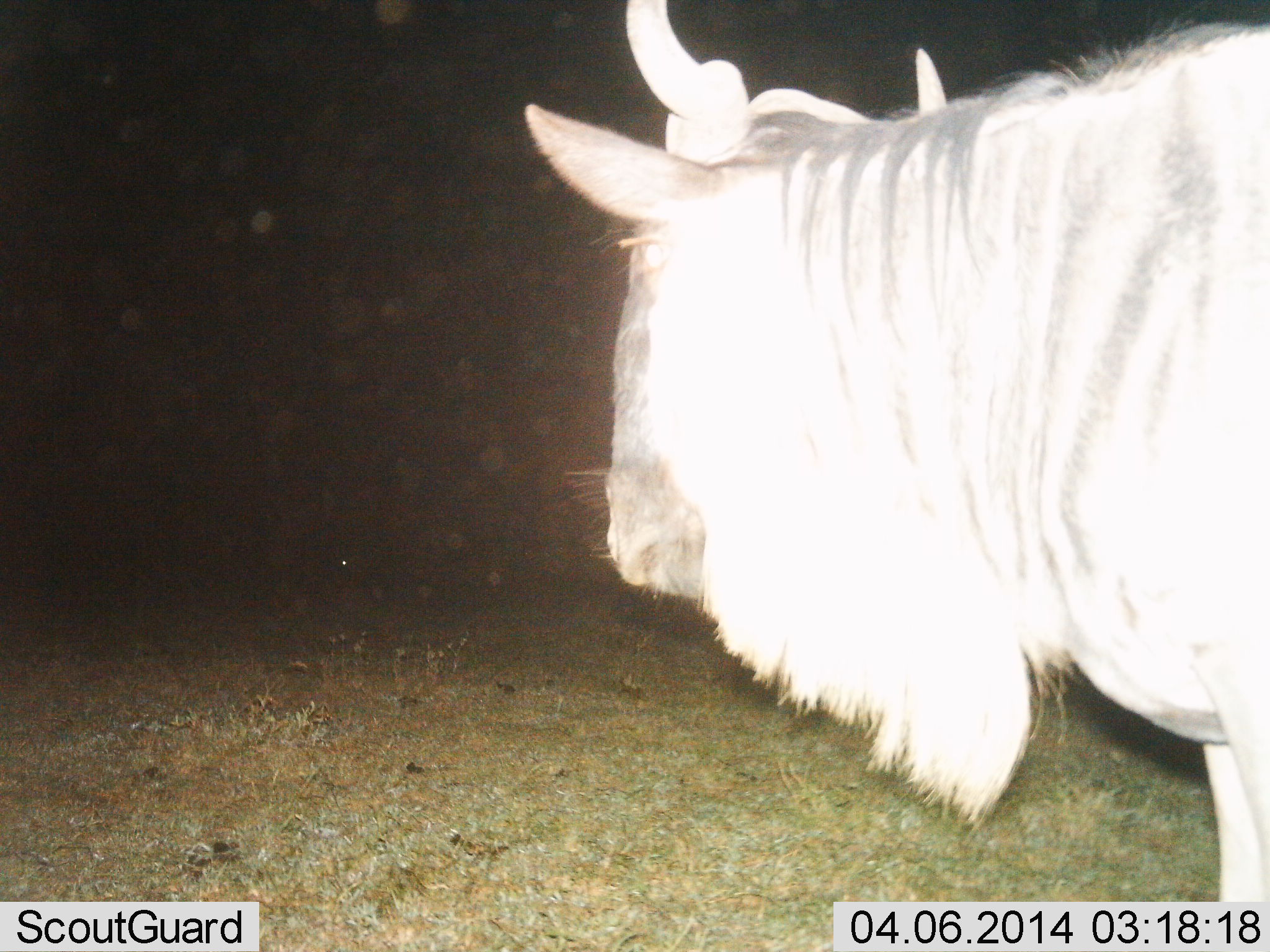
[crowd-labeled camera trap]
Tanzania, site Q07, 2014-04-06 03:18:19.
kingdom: Animalia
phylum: Chordata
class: Mammalia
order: Artiodactyla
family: Bovidae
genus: Connochaetes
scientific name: Connochaetes taurinus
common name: blue wildebeest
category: wildebeest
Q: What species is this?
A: Wildebeest (blue wildebeest) (Connochaetes taurinus).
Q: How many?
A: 1.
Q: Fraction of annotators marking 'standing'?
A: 80%.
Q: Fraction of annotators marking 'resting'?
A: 0%.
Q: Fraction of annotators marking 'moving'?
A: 20%.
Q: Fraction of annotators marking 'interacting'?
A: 0%.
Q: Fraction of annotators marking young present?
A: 0%.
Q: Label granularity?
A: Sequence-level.